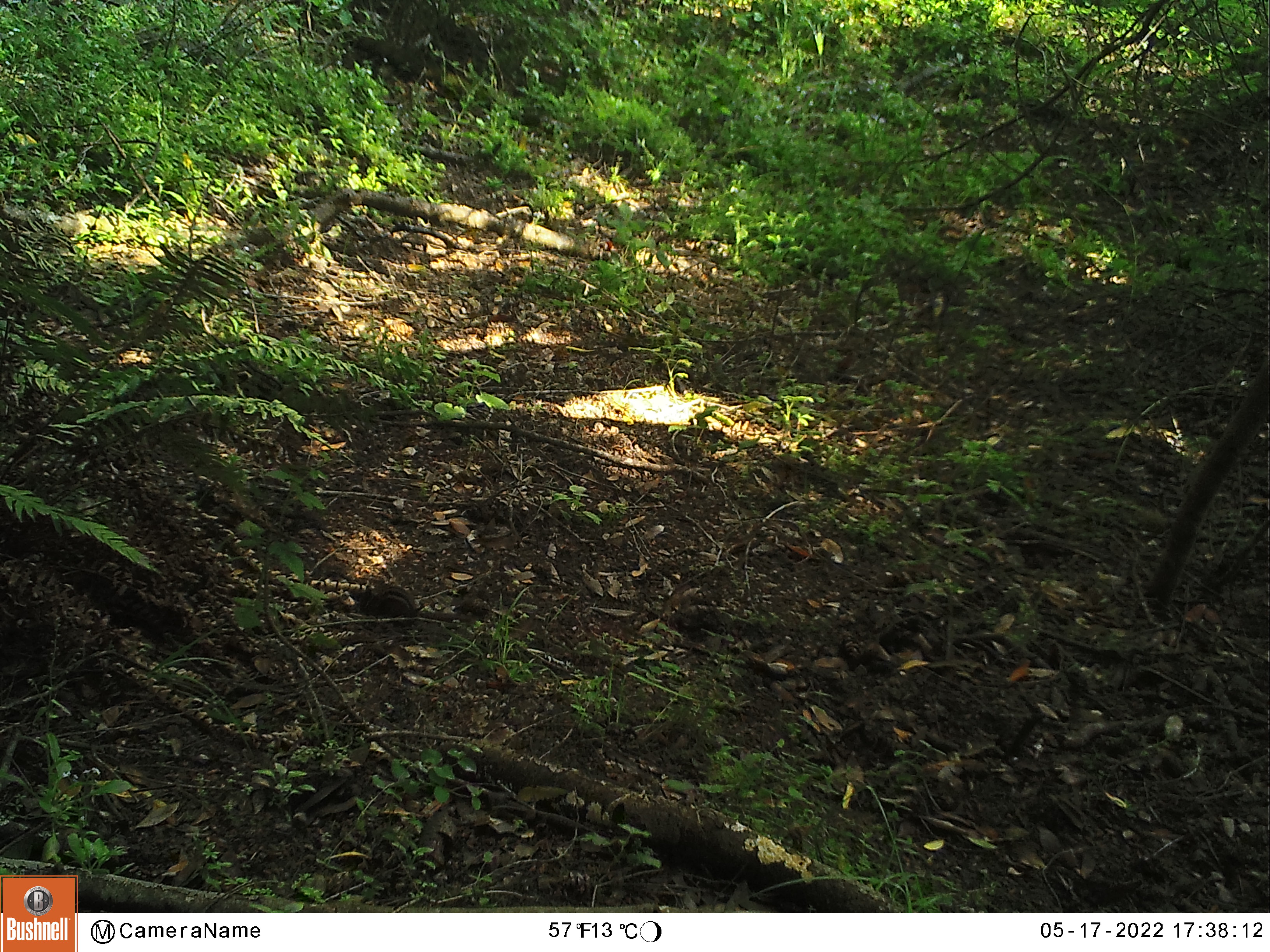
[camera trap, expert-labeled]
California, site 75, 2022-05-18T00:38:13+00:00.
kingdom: Animalia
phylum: Chordata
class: Mammalia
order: Rodentia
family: Sciuridae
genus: Neotamias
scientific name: Neotamias merriami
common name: merriam's chipmunk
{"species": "merriam's chipmunk (Neotamias merriami)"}